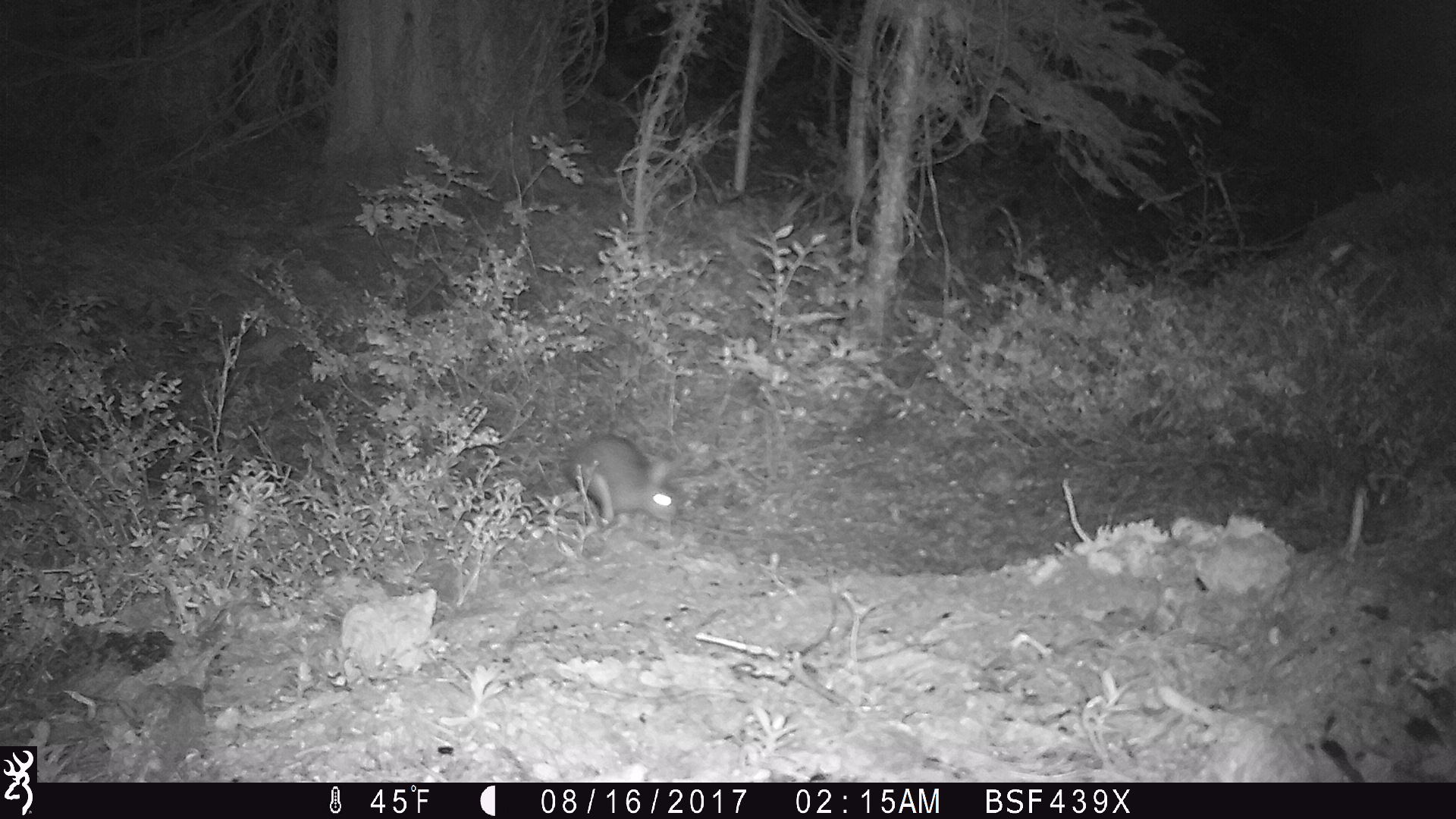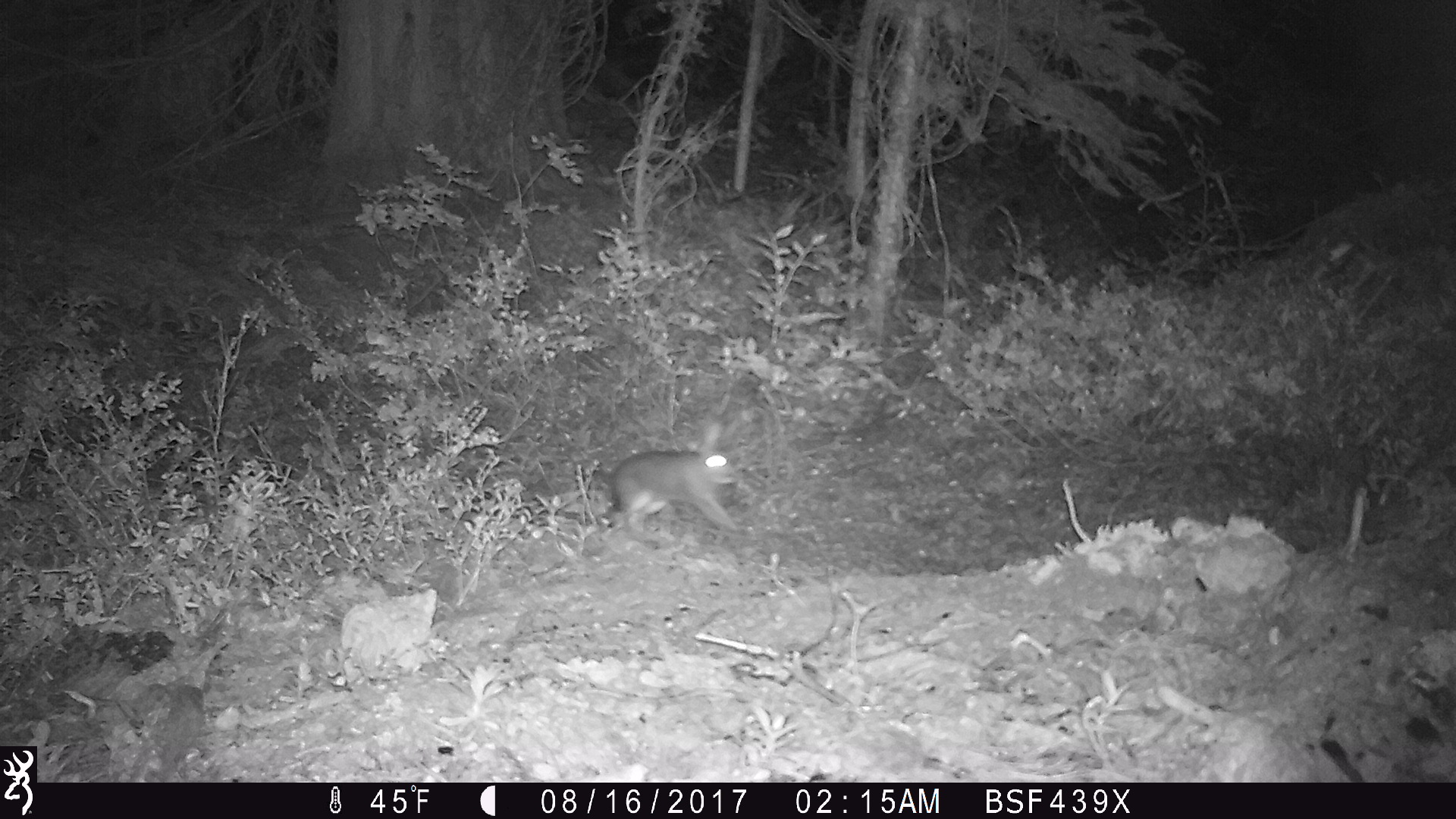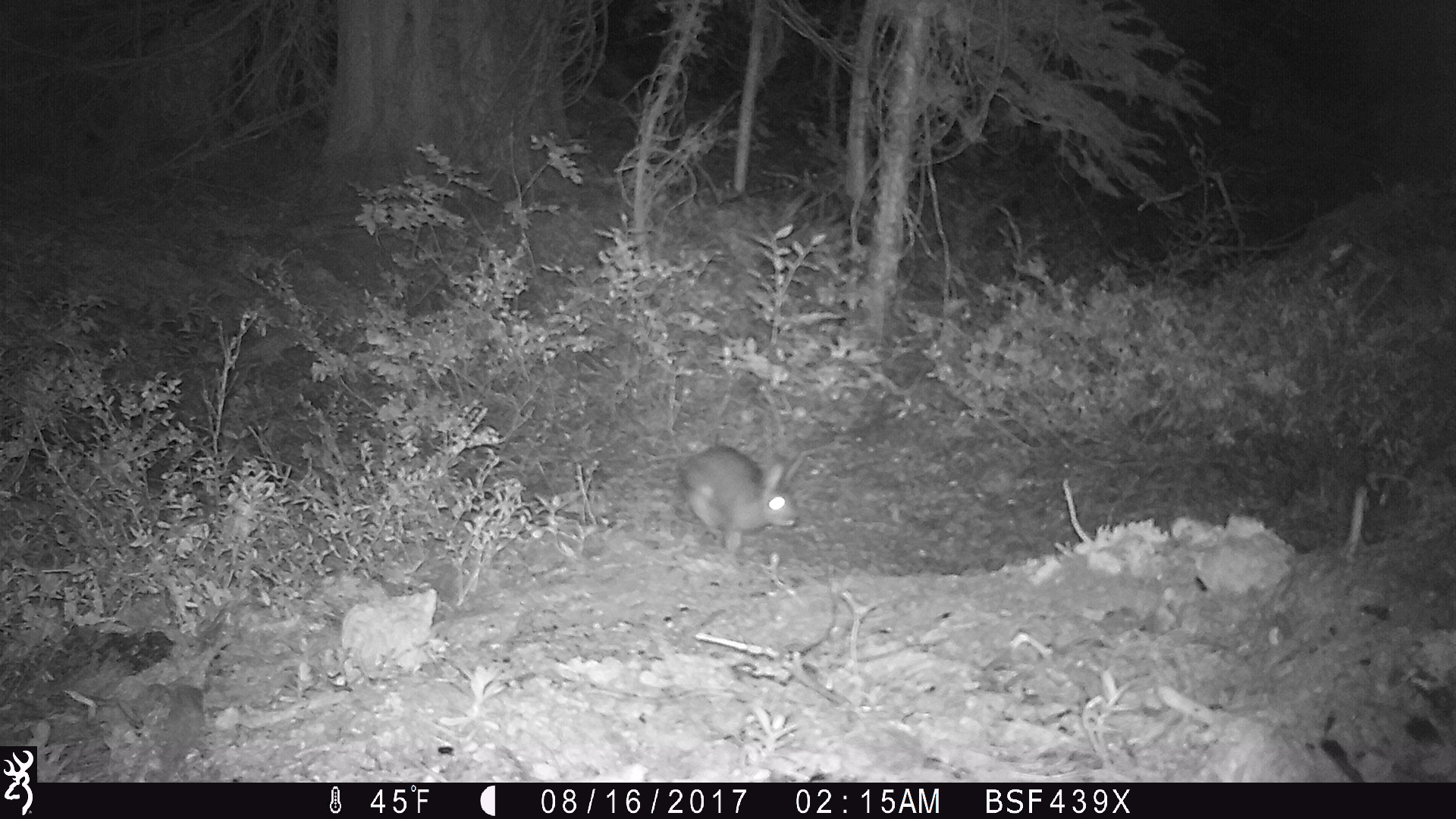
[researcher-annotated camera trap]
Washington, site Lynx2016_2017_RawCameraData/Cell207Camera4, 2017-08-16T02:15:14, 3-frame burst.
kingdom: Animalia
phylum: Chordata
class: Mammalia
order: Lagomorpha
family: Leporidae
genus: Lepus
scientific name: Lepus americanus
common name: snowshoe hare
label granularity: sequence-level